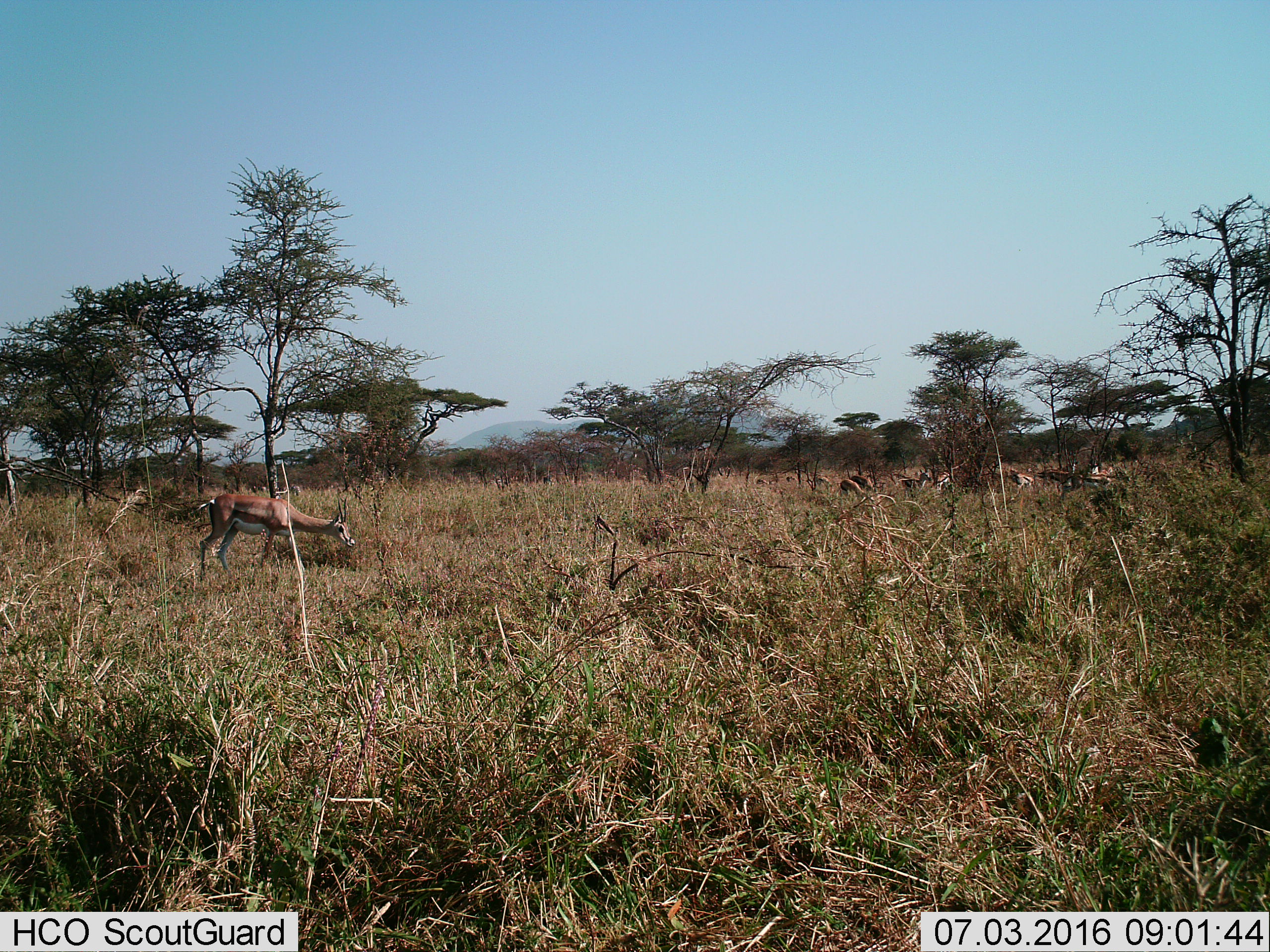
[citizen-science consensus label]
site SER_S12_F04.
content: unidentified animal